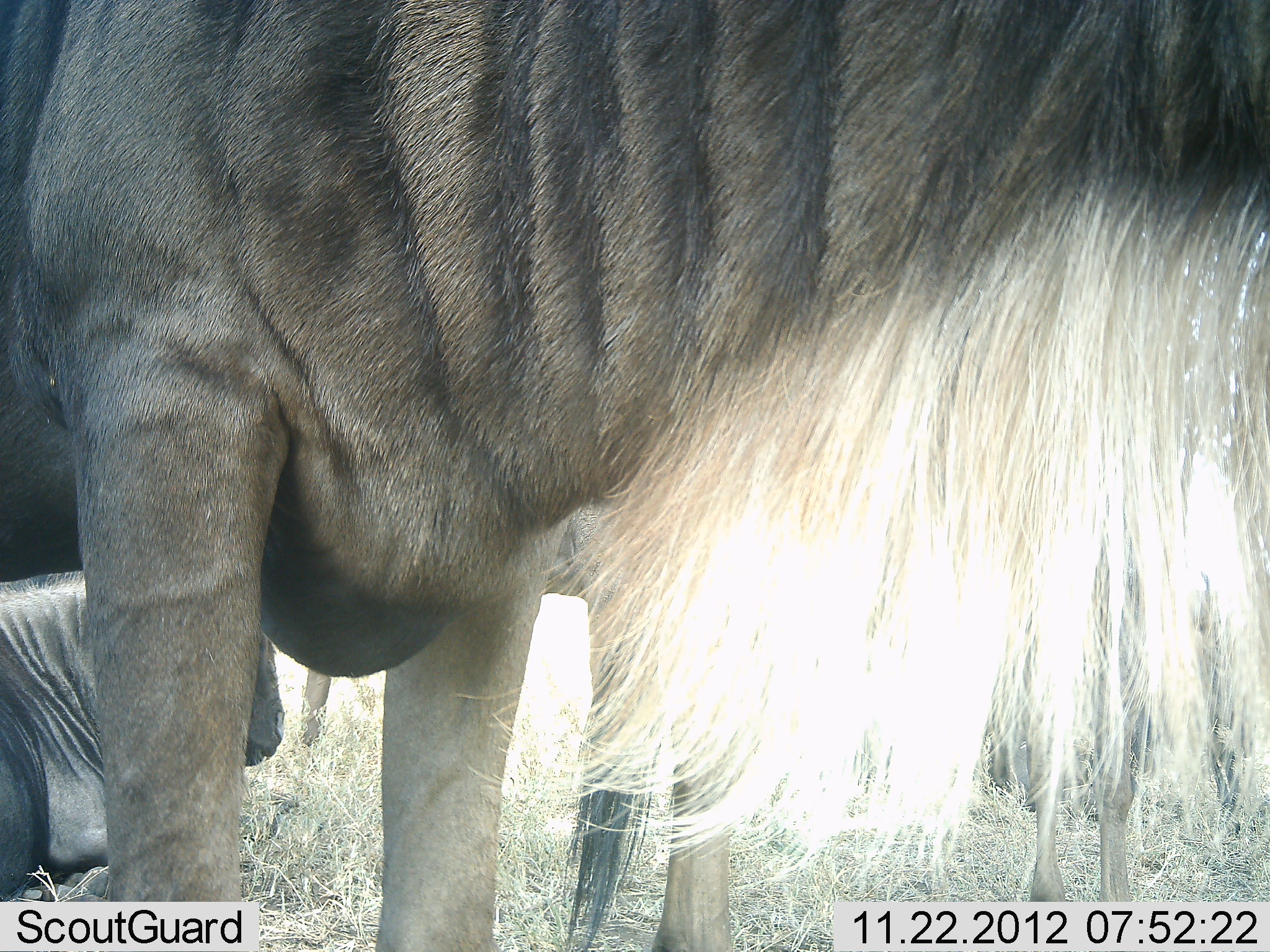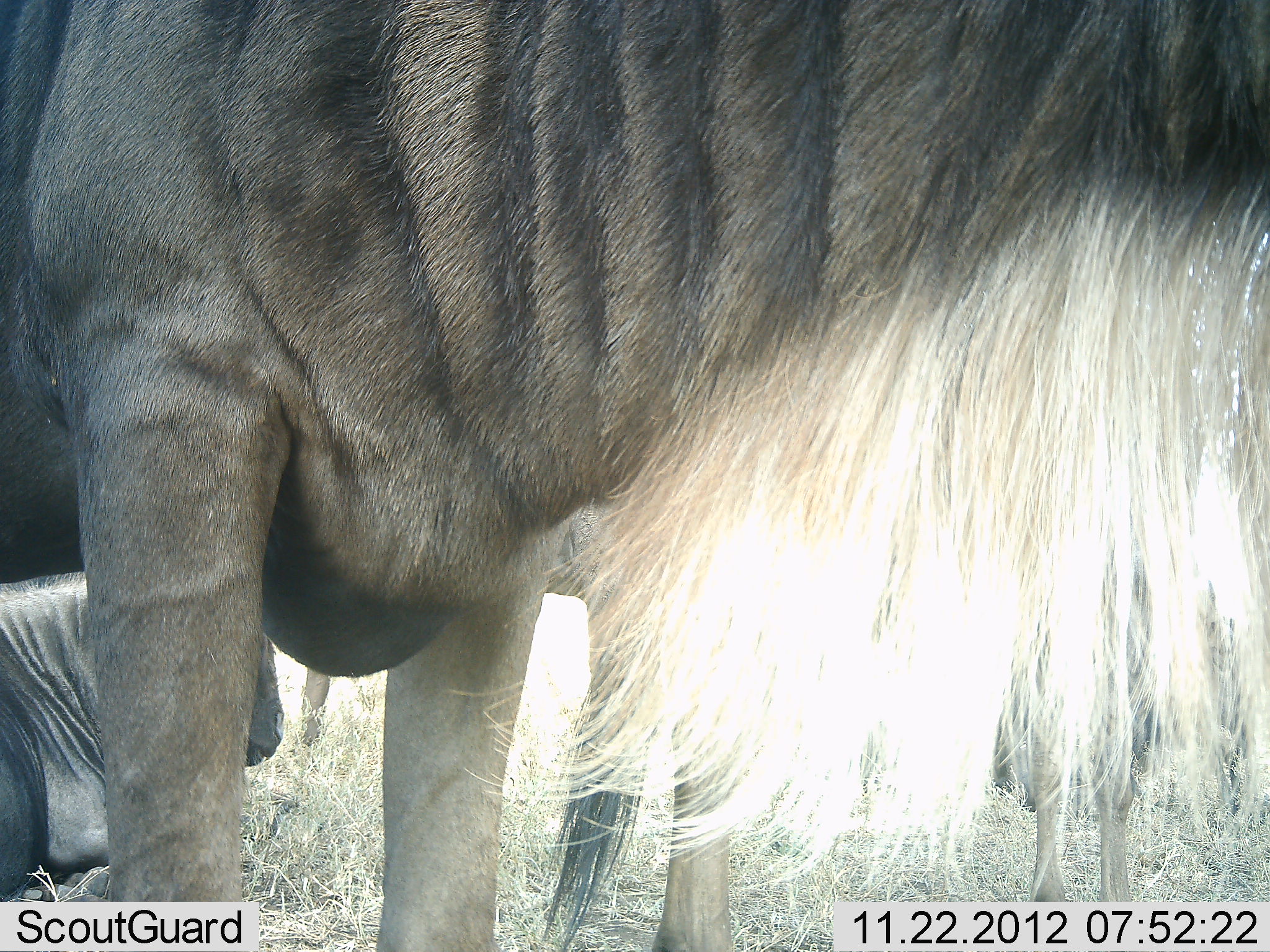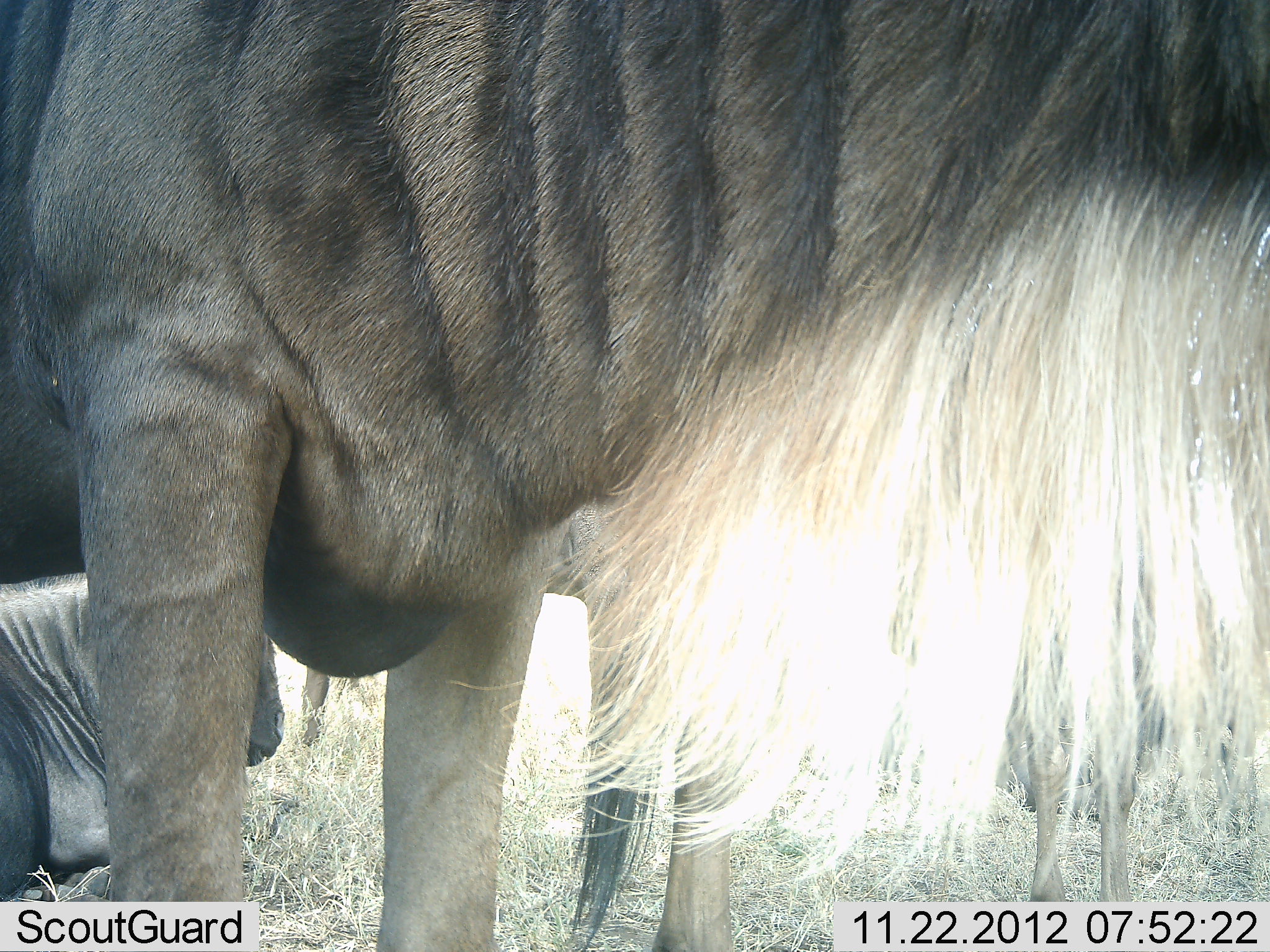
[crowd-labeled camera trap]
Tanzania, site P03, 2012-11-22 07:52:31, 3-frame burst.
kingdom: Animalia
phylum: Chordata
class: Mammalia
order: Artiodactyla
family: Bovidae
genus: Connochaetes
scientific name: Connochaetes taurinus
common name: blue wildebeest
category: wildebeest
Wildebeest (blue wildebeest) (Connochaetes taurinus), count 4. Behavior (volunteer vote fractions): standing 80%, resting 70%, moving 0%, interacting 0%. Young present (vote fraction): 0%. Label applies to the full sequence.